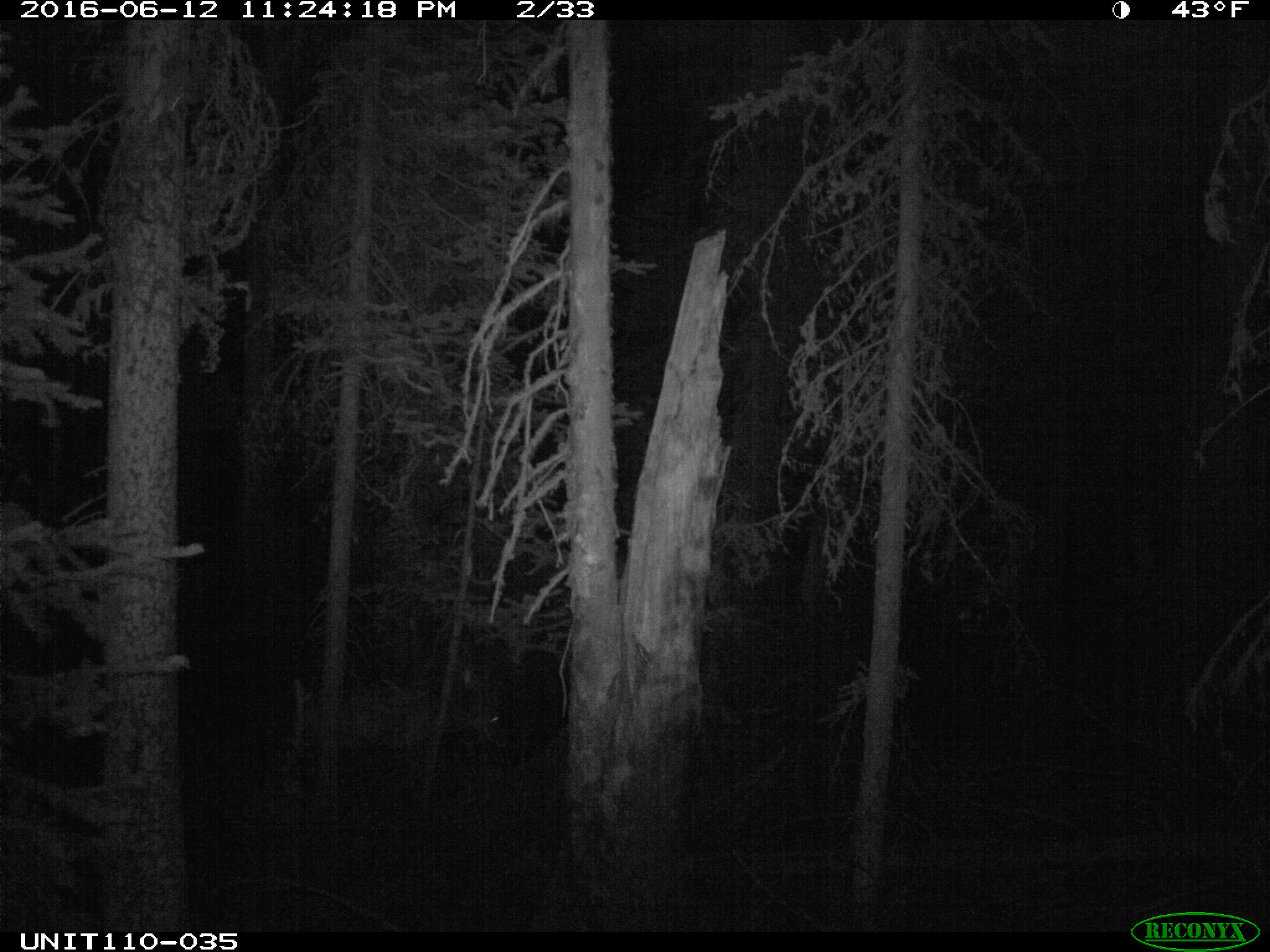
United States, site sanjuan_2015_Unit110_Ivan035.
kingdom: Animalia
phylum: Chordata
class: Mammalia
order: Artiodactyla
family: Cervidae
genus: Odocoileus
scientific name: Odocoileus hemionus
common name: mule deer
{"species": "Odocoileus hemionus (mule deer)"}